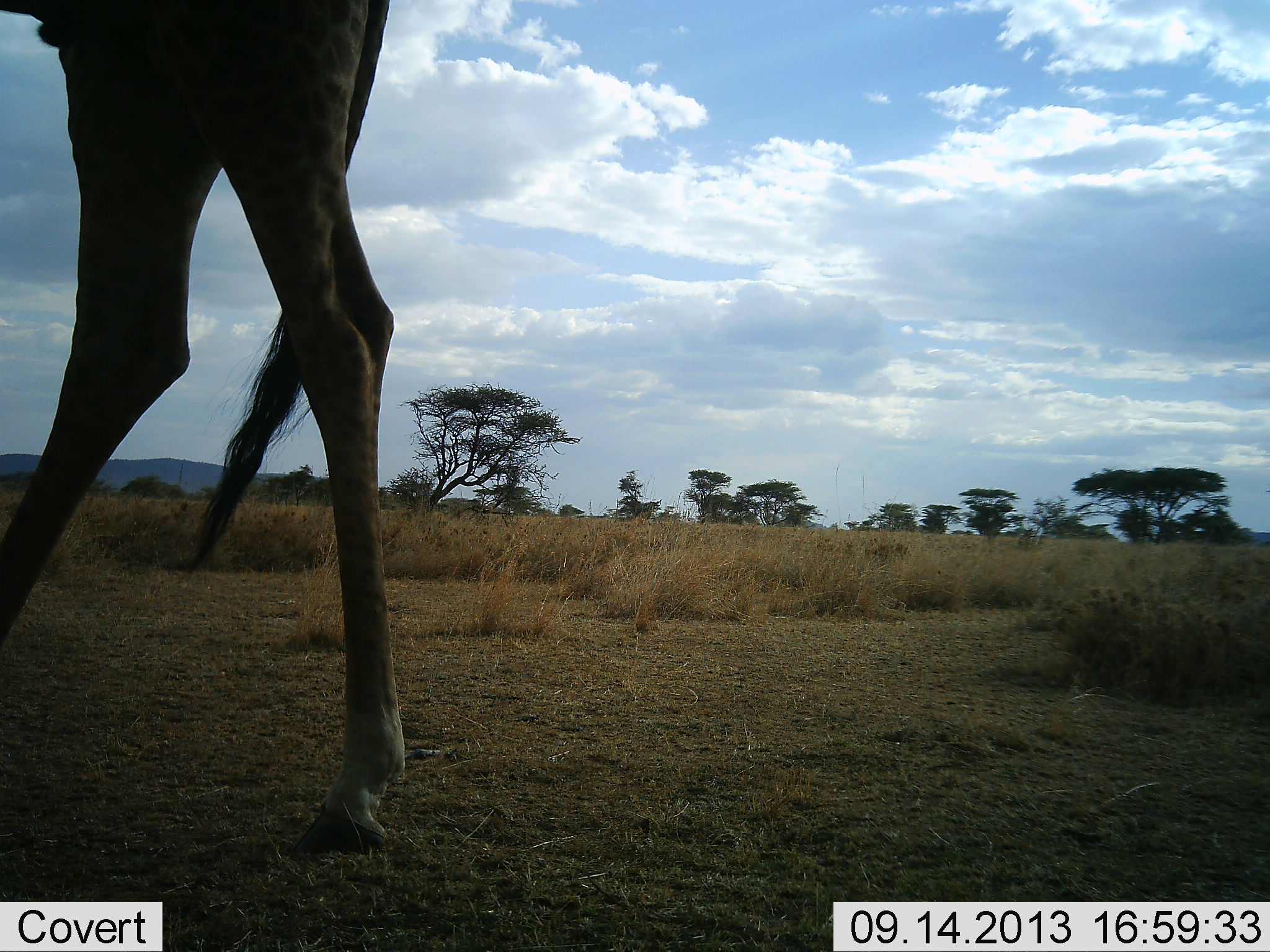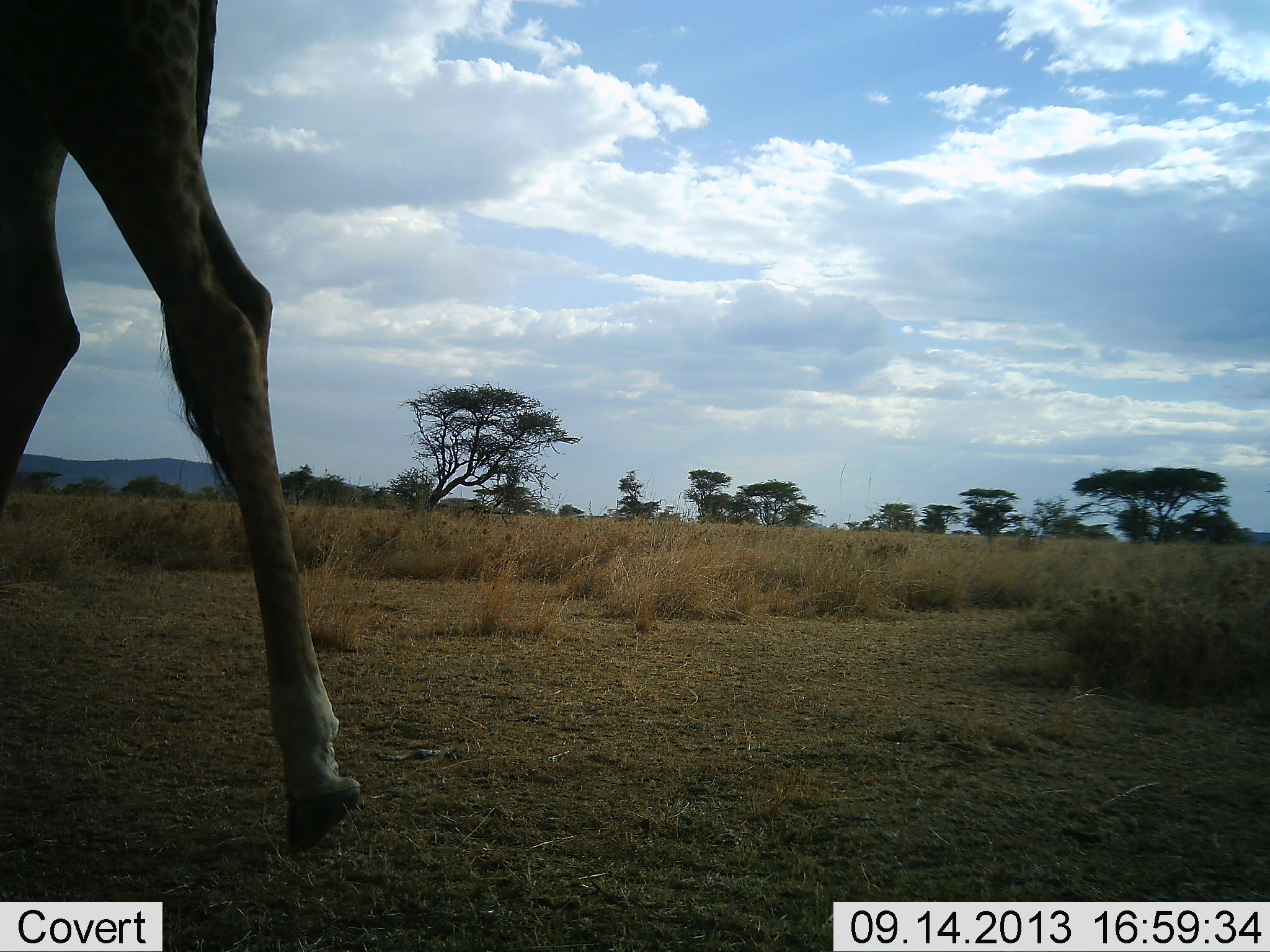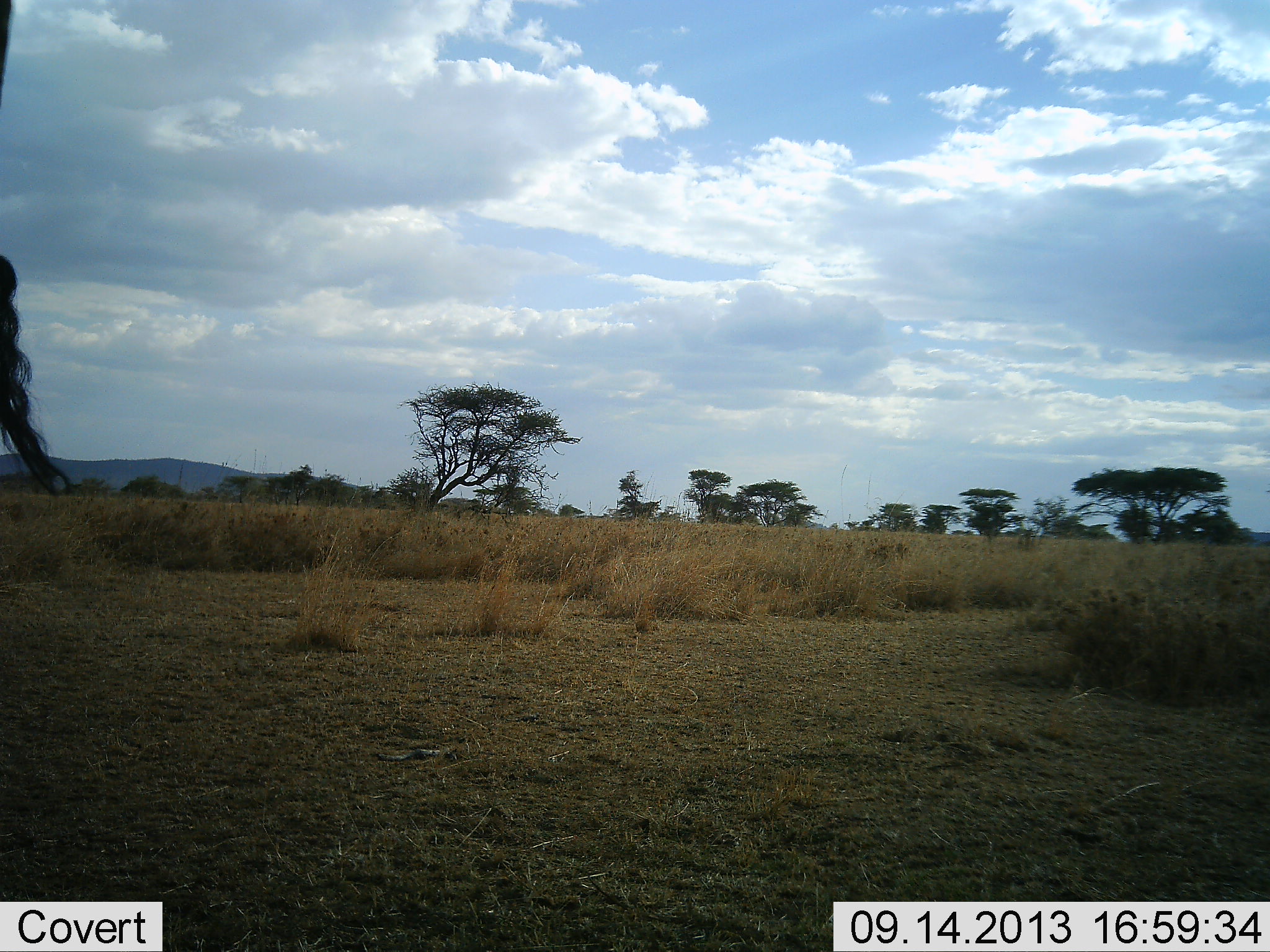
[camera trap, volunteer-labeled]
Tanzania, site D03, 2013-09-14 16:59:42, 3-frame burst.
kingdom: Animalia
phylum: Chordata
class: Mammalia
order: Artiodactyla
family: Giraffidae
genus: Giraffa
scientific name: Giraffa camelopardalis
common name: giraffe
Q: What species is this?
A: Giraffe (Giraffa camelopardalis).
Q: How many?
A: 1.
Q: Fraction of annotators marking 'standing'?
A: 7%.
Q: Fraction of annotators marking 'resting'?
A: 0%.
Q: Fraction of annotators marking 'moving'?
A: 96%.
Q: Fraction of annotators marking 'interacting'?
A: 0%.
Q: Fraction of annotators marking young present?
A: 0%.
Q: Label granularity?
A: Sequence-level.